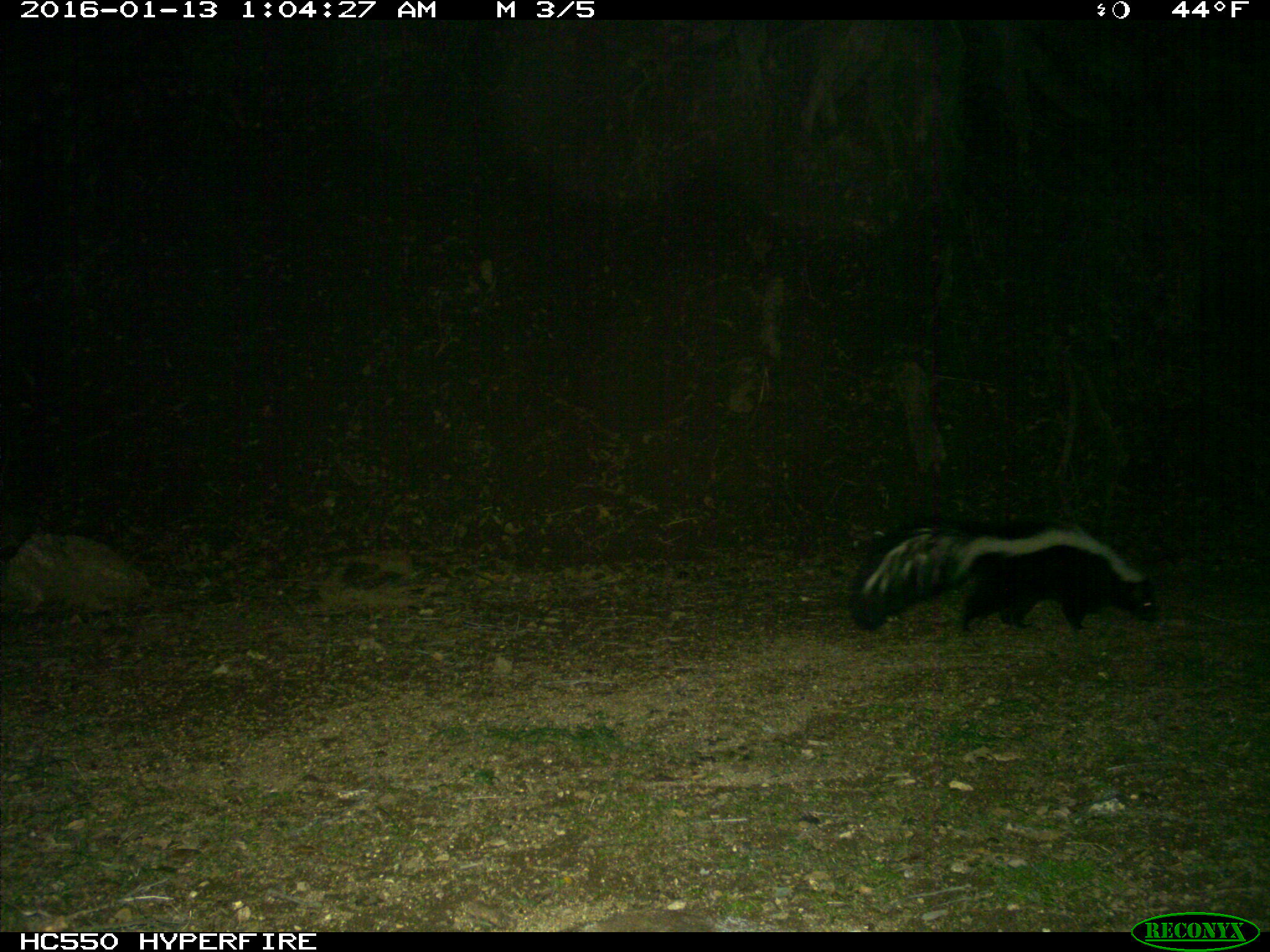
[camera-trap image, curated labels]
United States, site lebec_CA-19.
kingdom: Animalia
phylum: Chordata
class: Mammalia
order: Carnivora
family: Mephitidae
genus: Mephitis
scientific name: Mephitis mephitis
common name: striped skunk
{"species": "Mephitis mephitis (striped skunk)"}